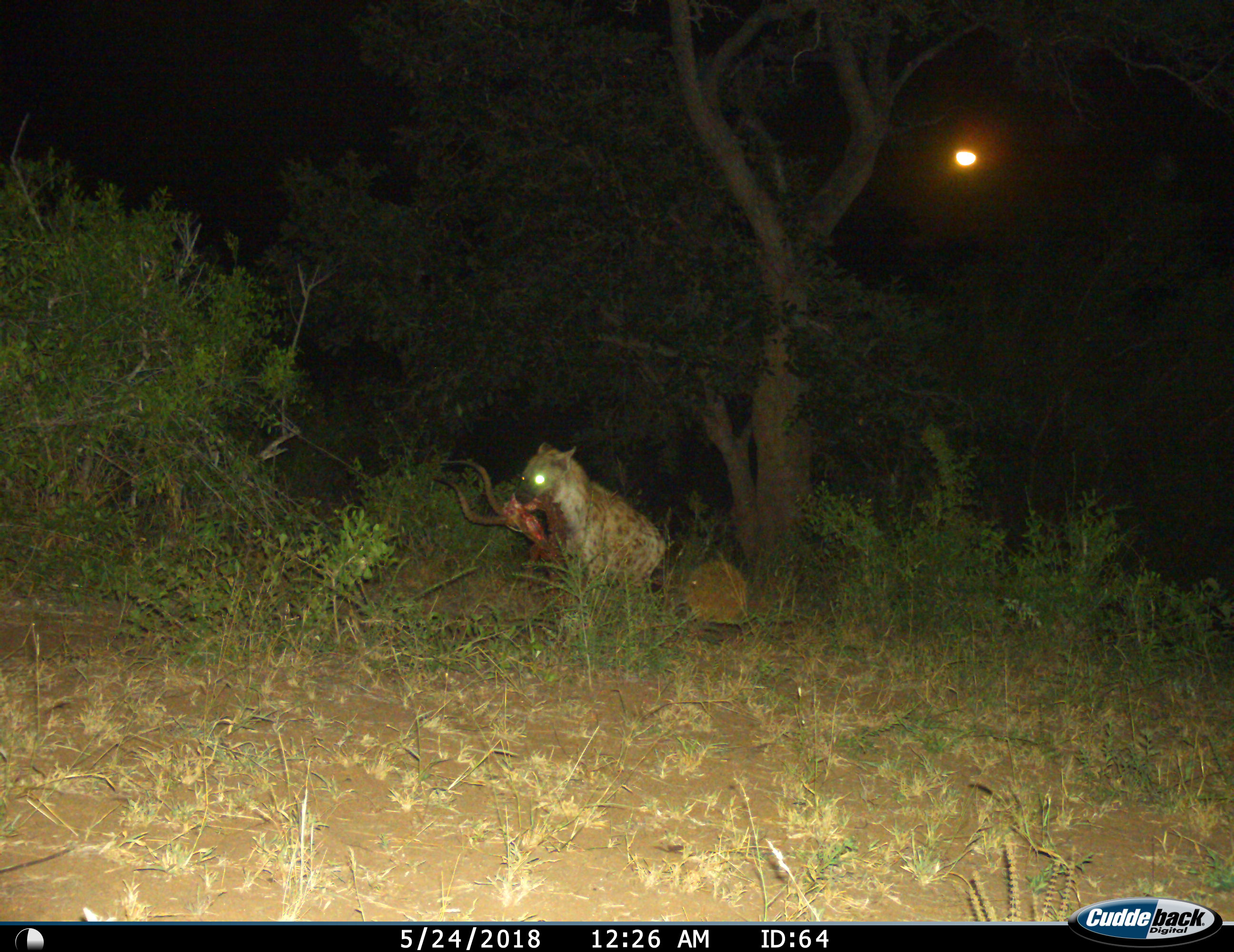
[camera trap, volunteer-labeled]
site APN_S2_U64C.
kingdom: Animalia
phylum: Chordata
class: Mammalia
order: Carnivora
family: Hyaenidae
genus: Crocuta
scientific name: Crocuta crocuta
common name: spotted hyena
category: hyenaspotted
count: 1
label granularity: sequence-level